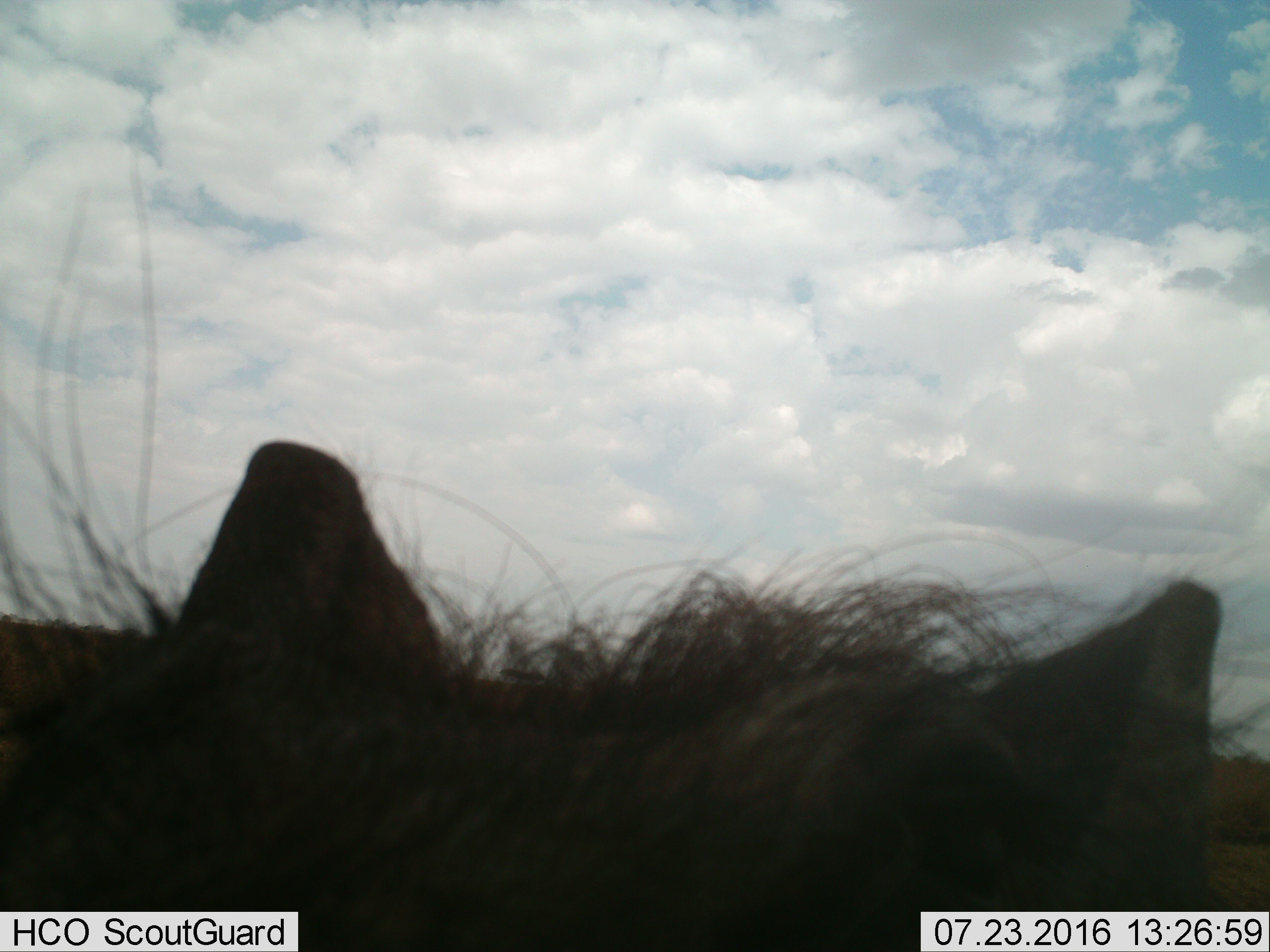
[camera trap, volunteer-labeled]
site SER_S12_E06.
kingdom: Animalia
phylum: Chordata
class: Mammalia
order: Artiodactyla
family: Suidae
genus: Phacochoerus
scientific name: Phacochoerus africanus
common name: warthog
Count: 1.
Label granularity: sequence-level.